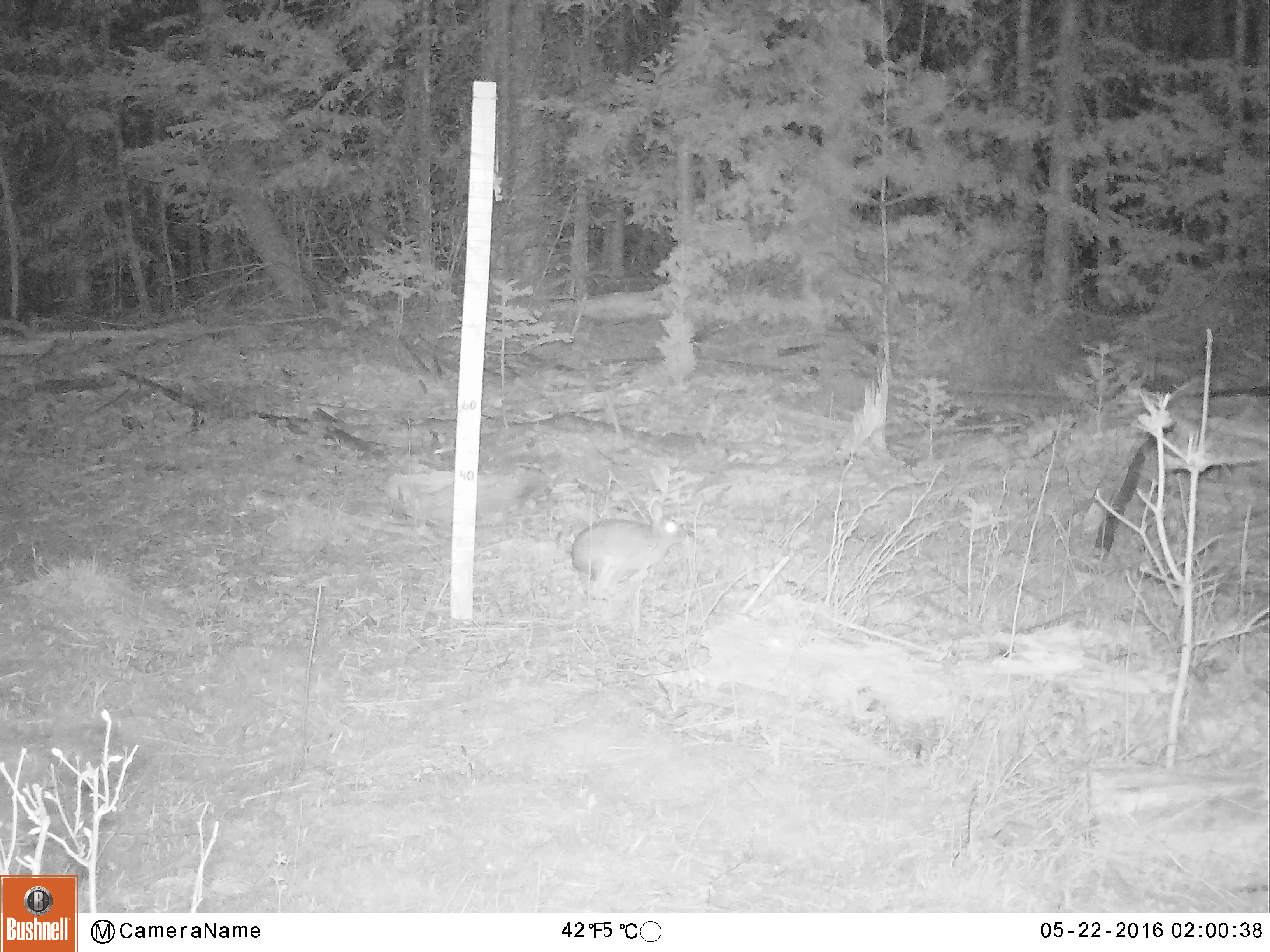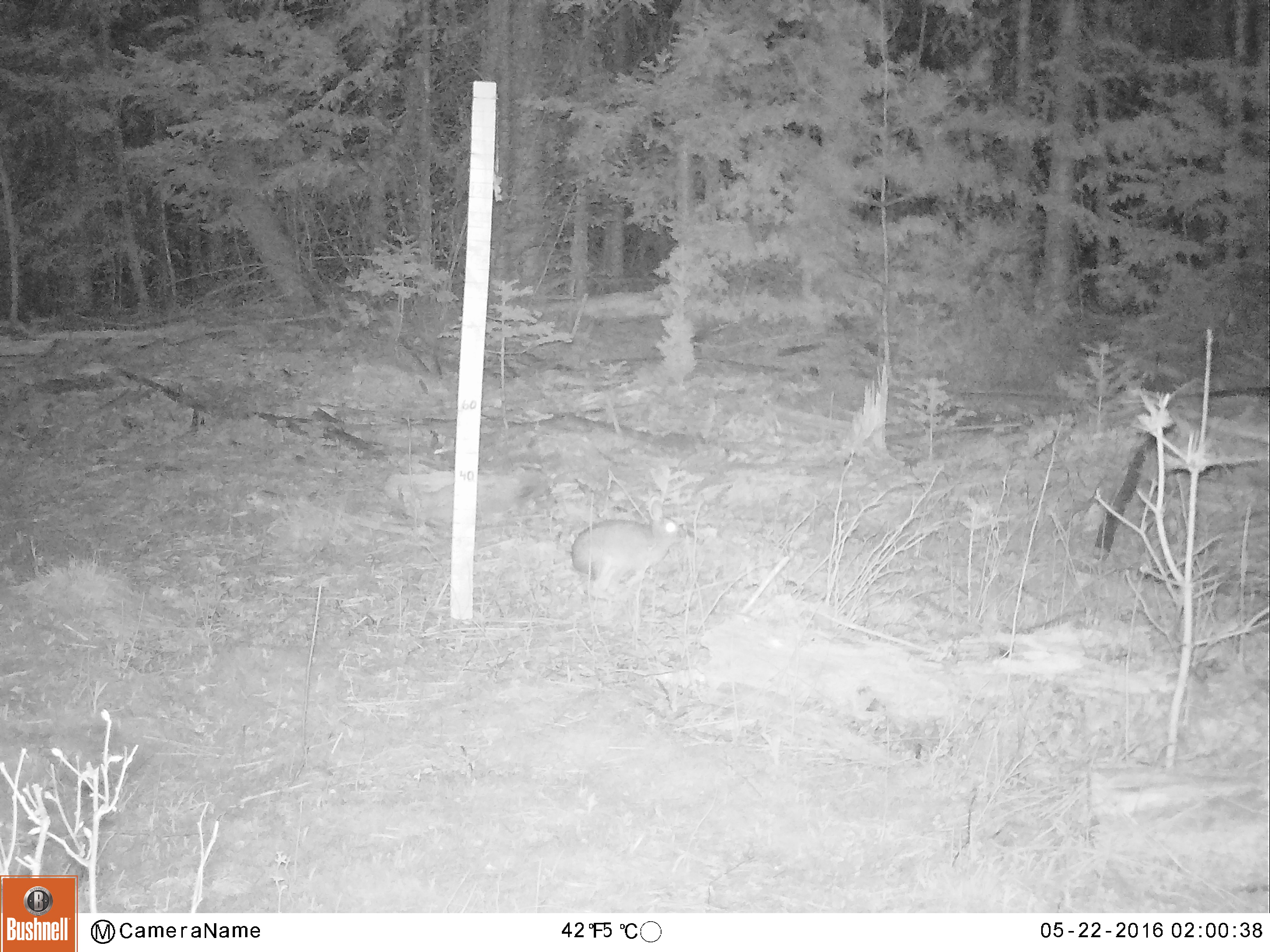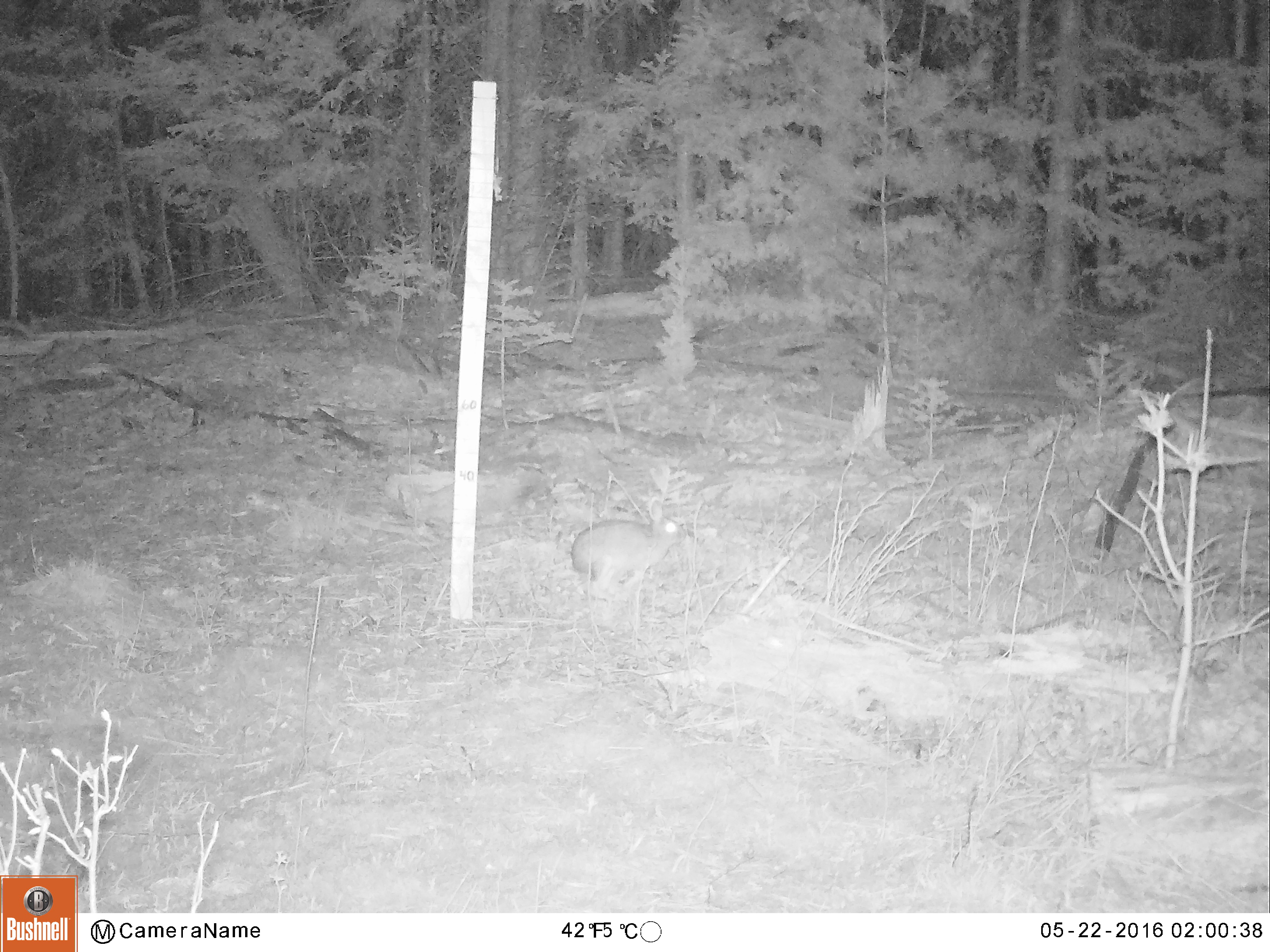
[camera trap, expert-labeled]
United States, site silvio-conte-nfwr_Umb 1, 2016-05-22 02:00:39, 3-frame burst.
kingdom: Animalia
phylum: Chordata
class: Mammalia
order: Lagomorpha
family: Leporidae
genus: Lepus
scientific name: Lepus americanus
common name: snowshoe hare